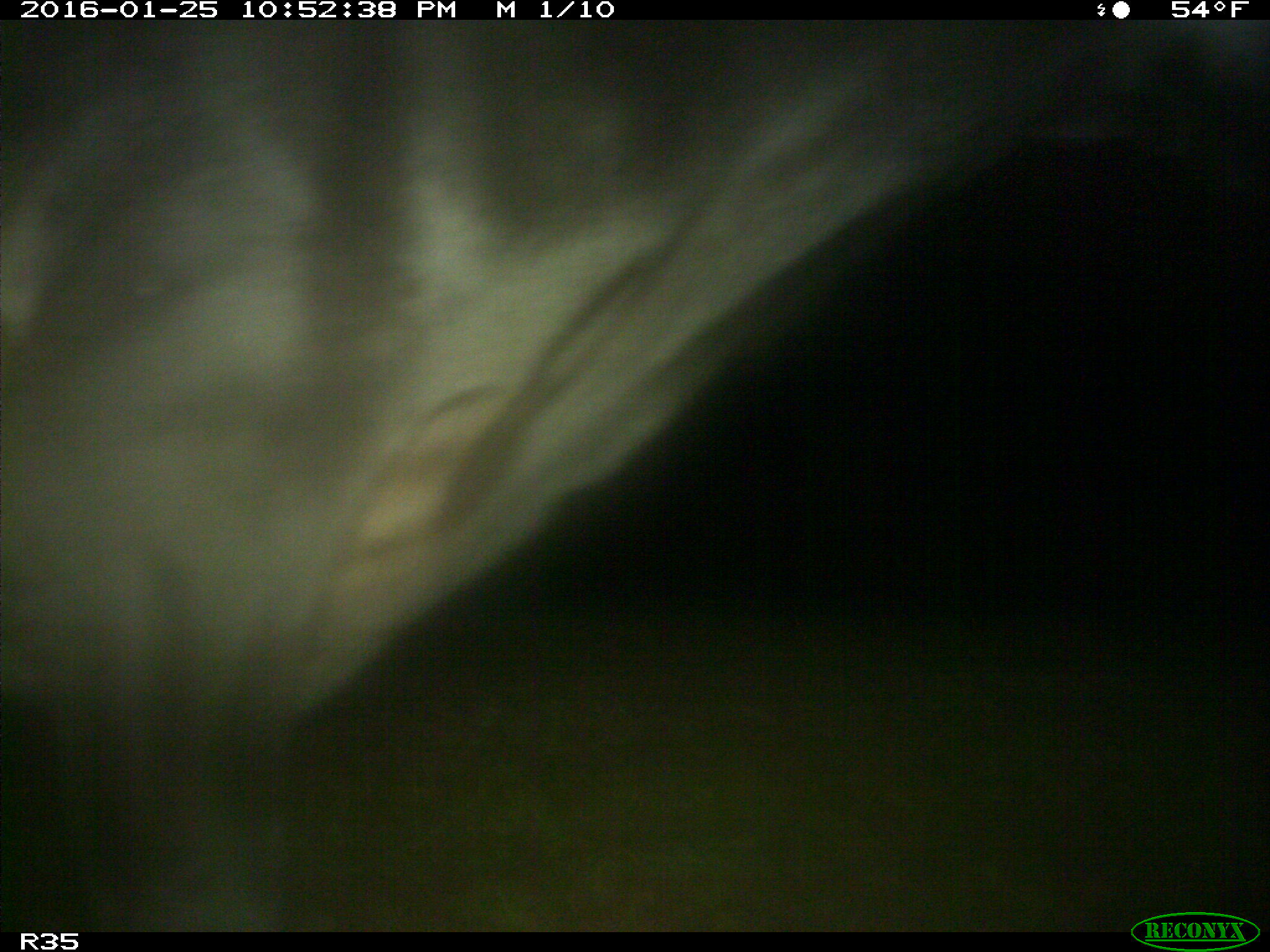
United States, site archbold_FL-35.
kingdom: Animalia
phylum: Chordata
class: Mammalia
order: Artiodactyla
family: Bovidae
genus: Bos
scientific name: Bos taurus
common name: domestic cow